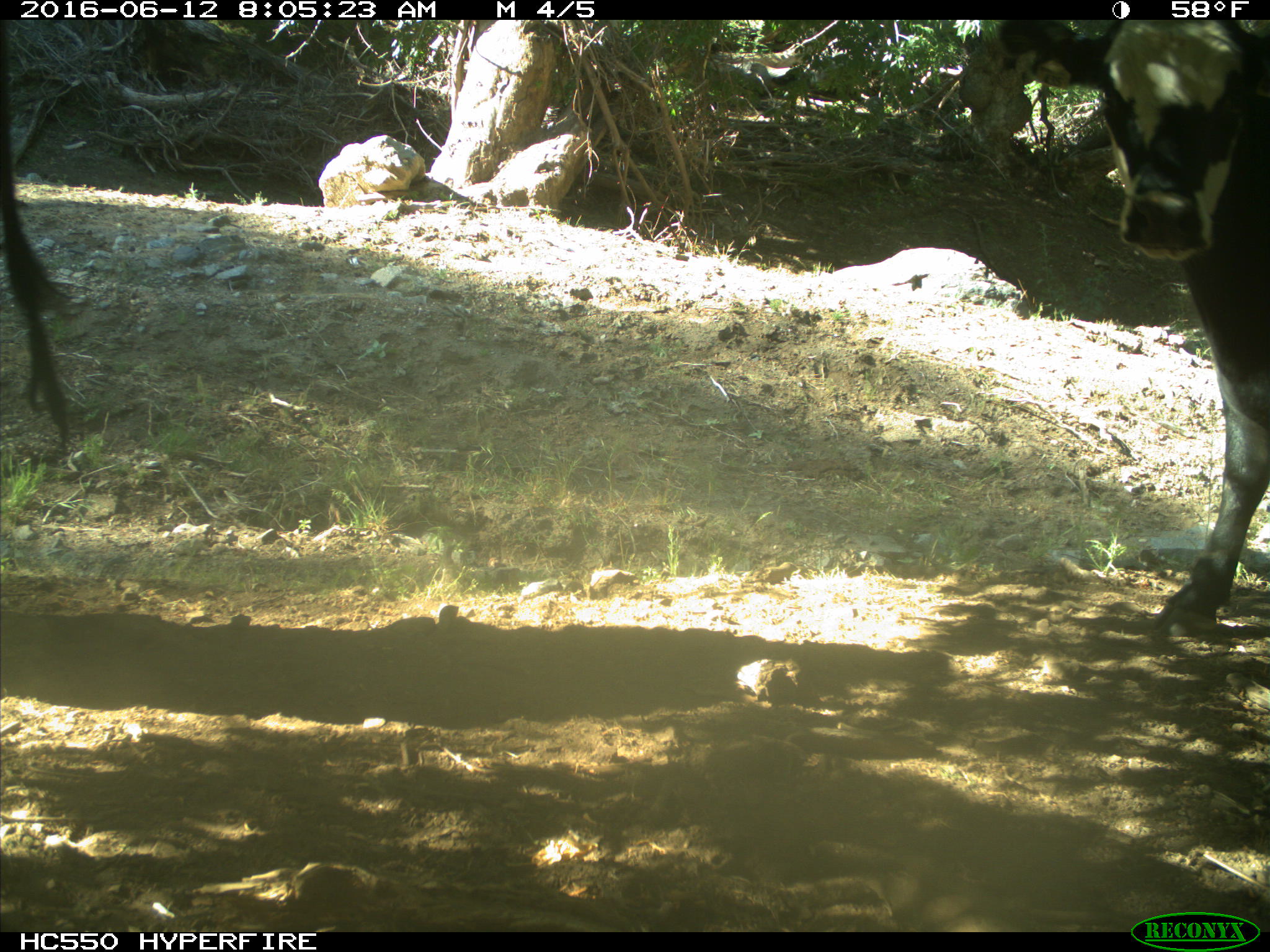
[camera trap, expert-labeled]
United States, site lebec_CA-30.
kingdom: Animalia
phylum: Chordata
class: Mammalia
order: Artiodactyla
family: Bovidae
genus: Bos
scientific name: Bos taurus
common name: domestic cow